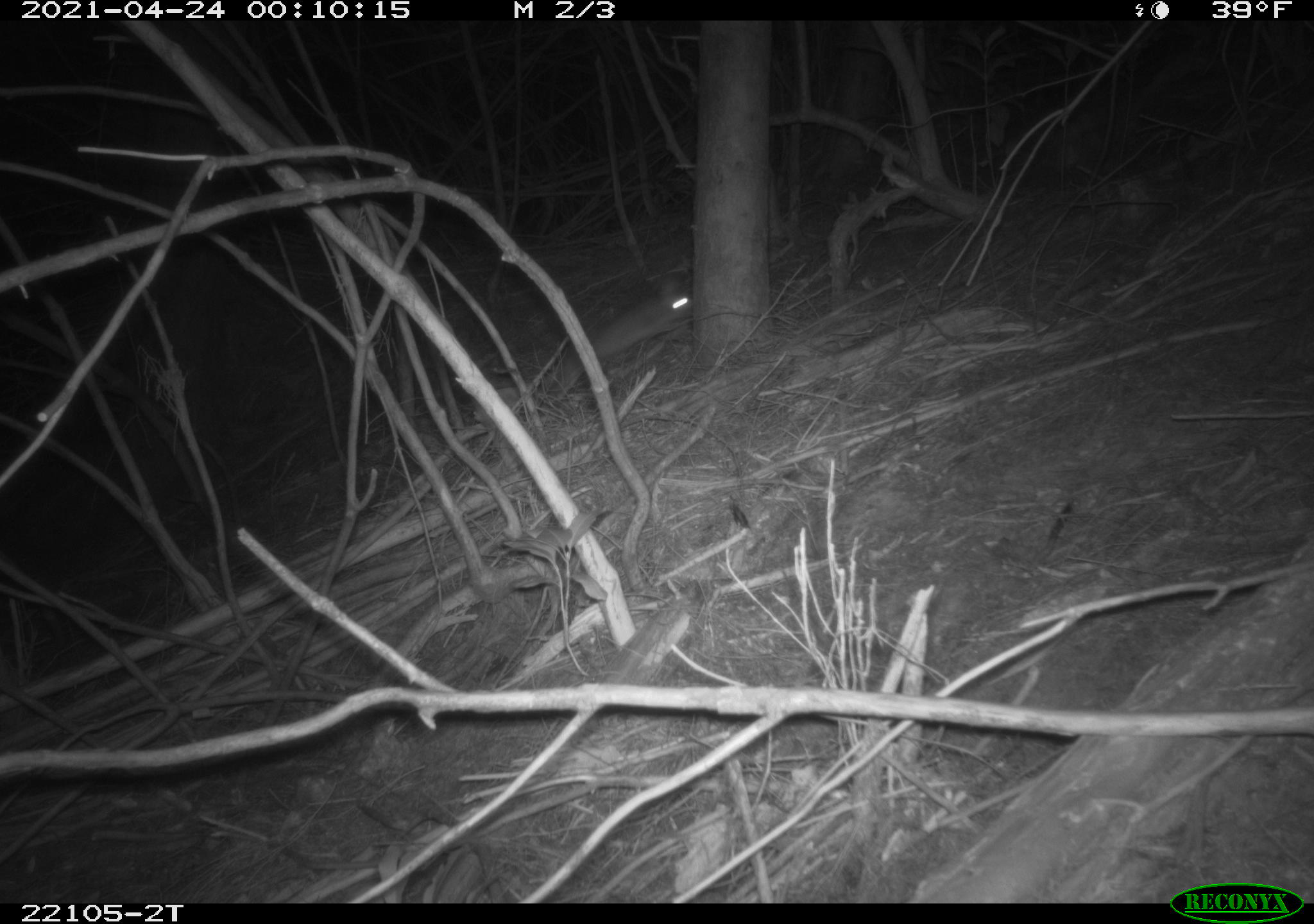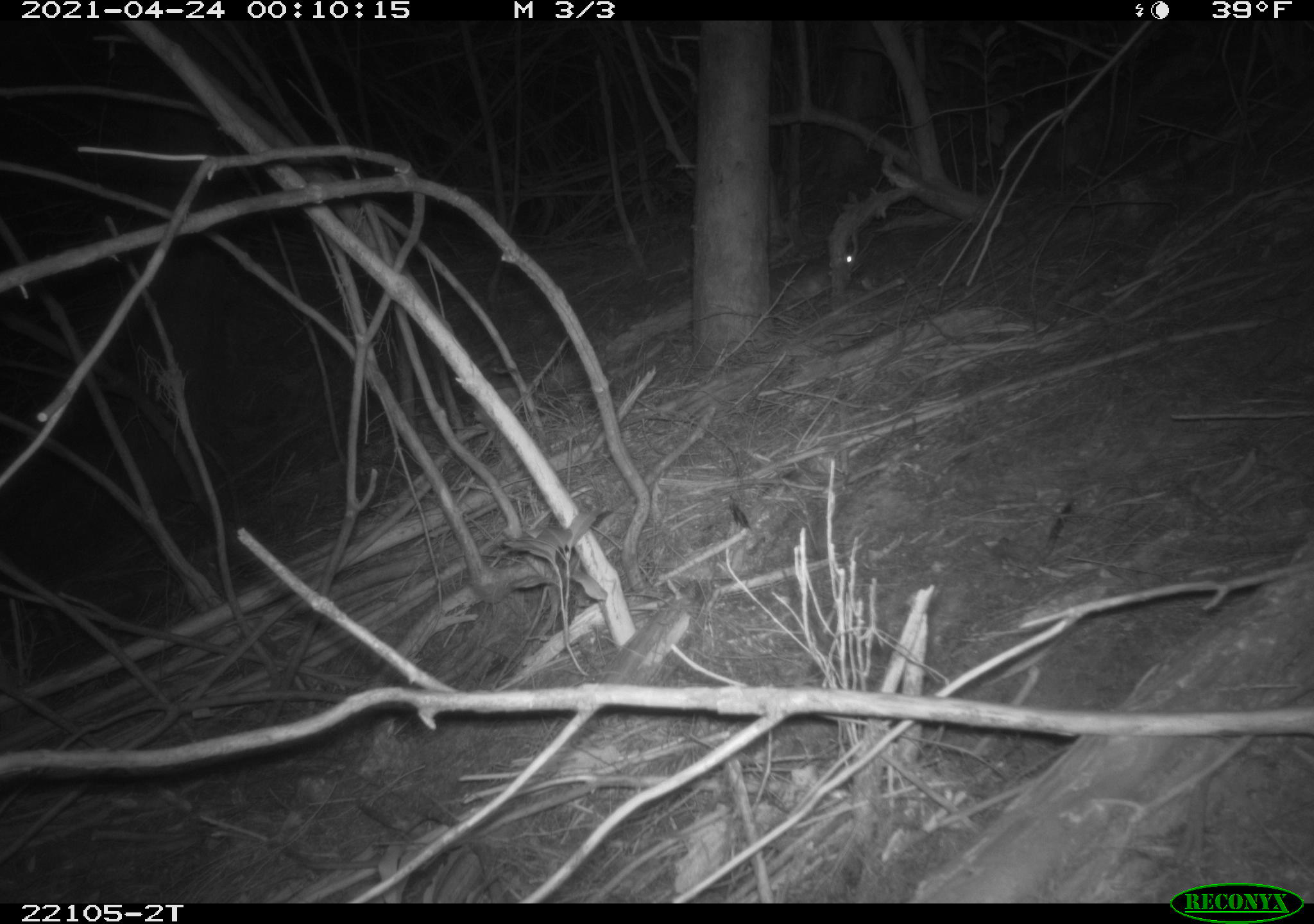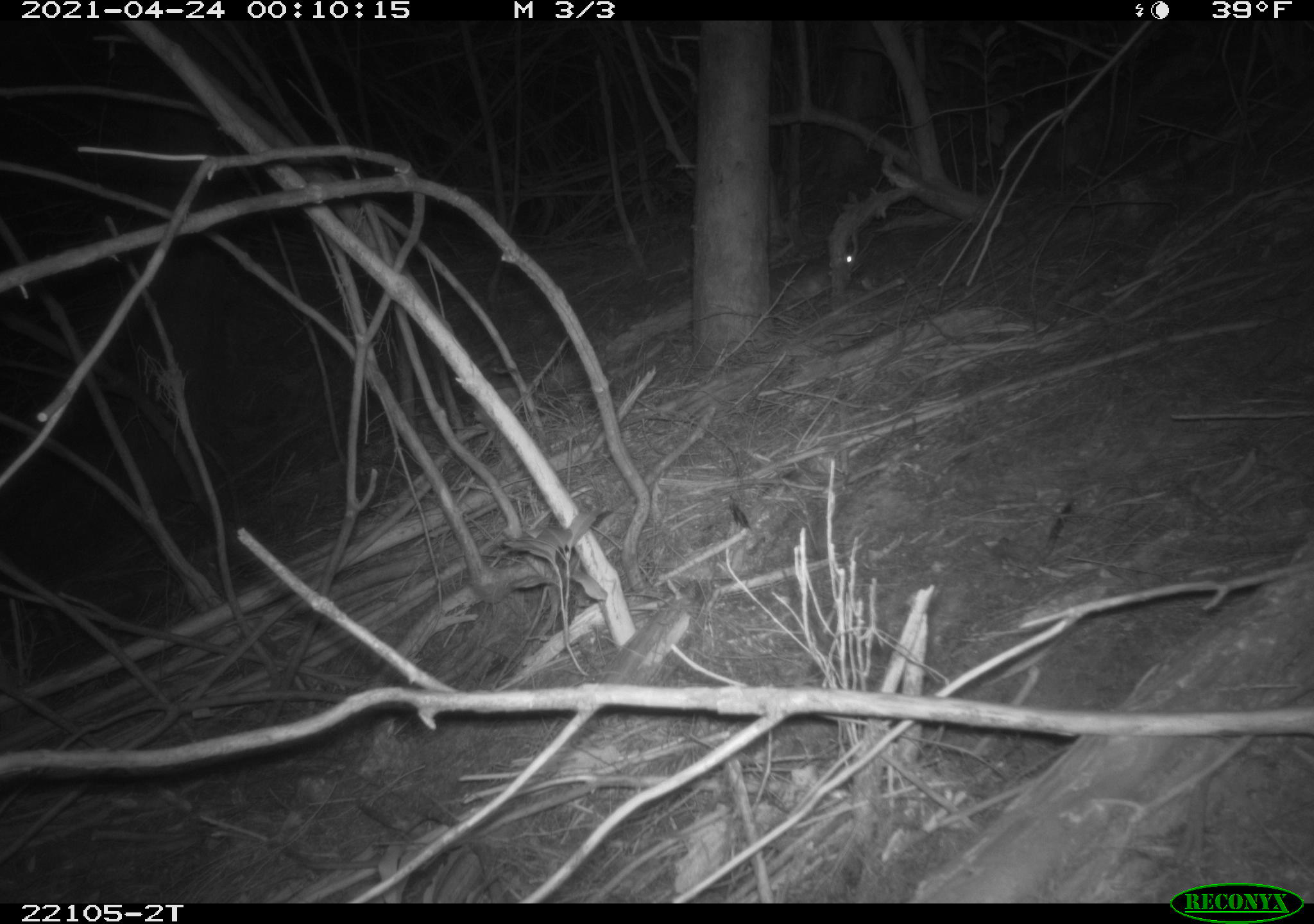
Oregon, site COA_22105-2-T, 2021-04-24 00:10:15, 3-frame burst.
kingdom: Animalia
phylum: Chordata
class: Mammalia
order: Lagomorpha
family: Leporidae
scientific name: Leporidae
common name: hares and rabbits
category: leporidae family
Leporidae family (hares and rabbits) (Leporidae).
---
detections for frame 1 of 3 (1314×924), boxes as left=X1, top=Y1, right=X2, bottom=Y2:
leporidae family: left=534, top=260, right=708, bottom=411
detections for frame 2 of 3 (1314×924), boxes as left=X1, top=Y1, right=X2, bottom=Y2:
leporidae family: left=748, top=224, right=879, bottom=323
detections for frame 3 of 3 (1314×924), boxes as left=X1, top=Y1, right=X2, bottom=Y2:
leporidae family: left=753, top=219, right=881, bottom=325